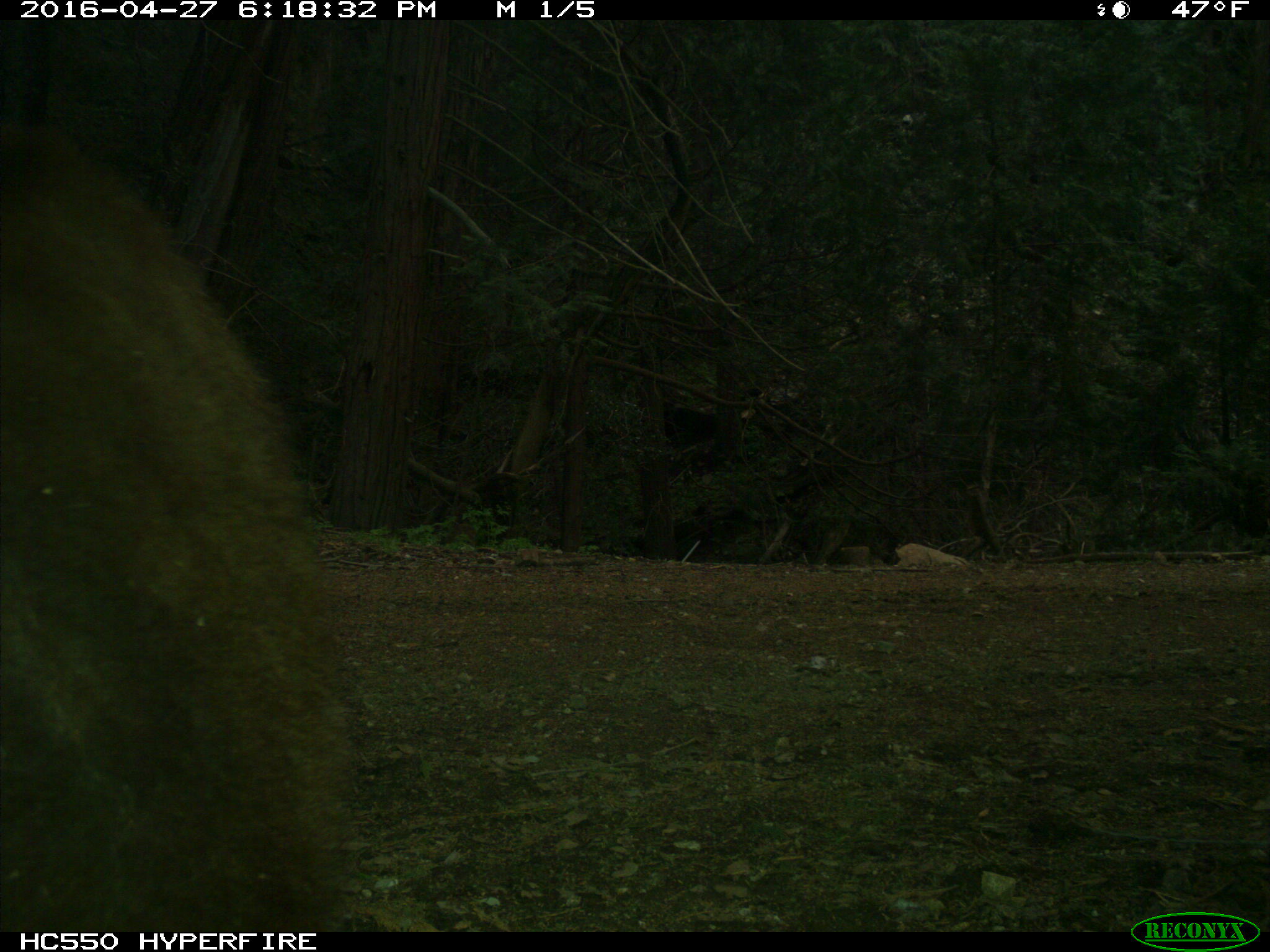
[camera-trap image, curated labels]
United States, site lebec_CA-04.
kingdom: Animalia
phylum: Chordata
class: Mammalia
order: Carnivora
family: Ursidae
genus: Ursus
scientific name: Ursus americanus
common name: american black bear